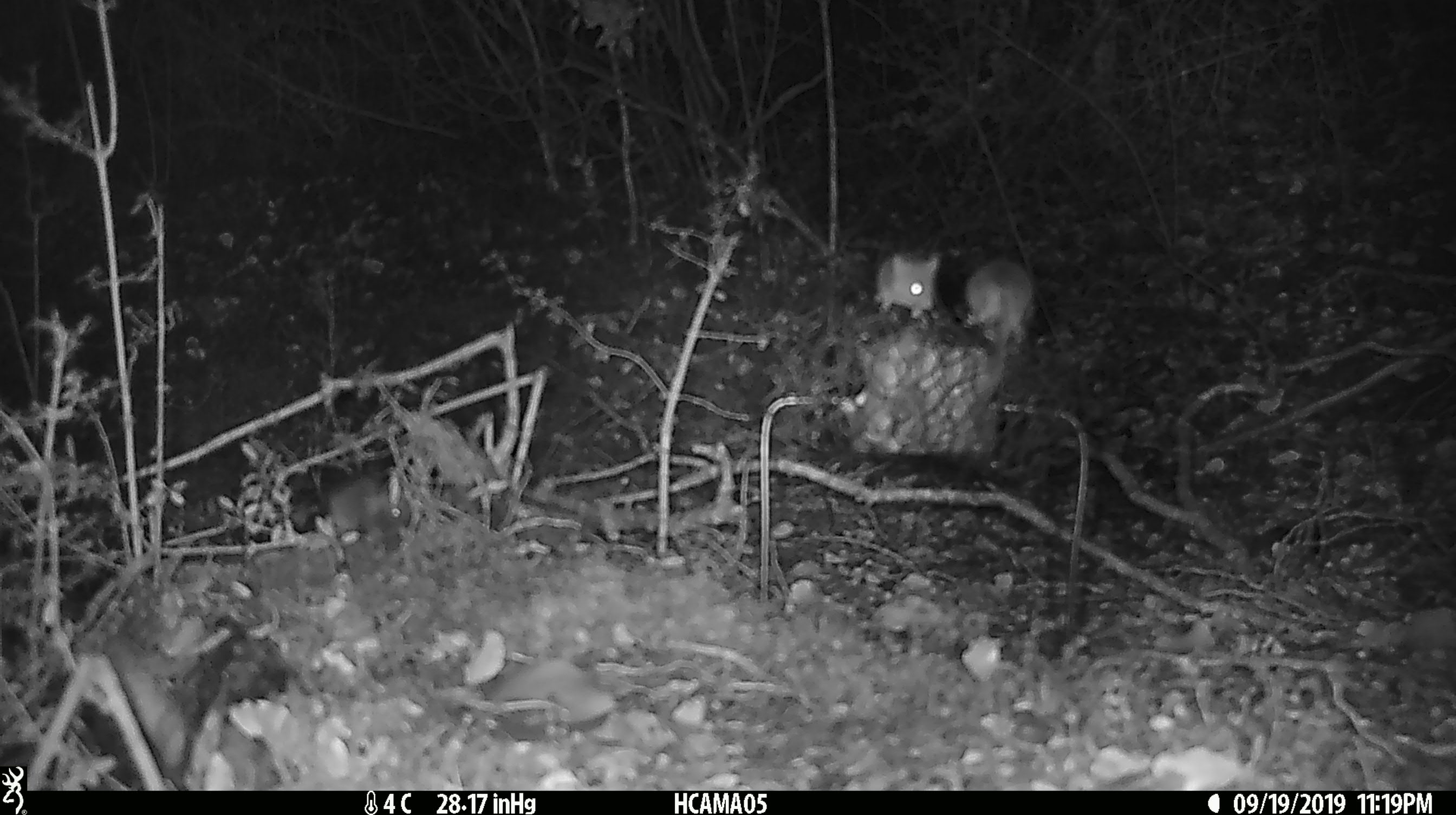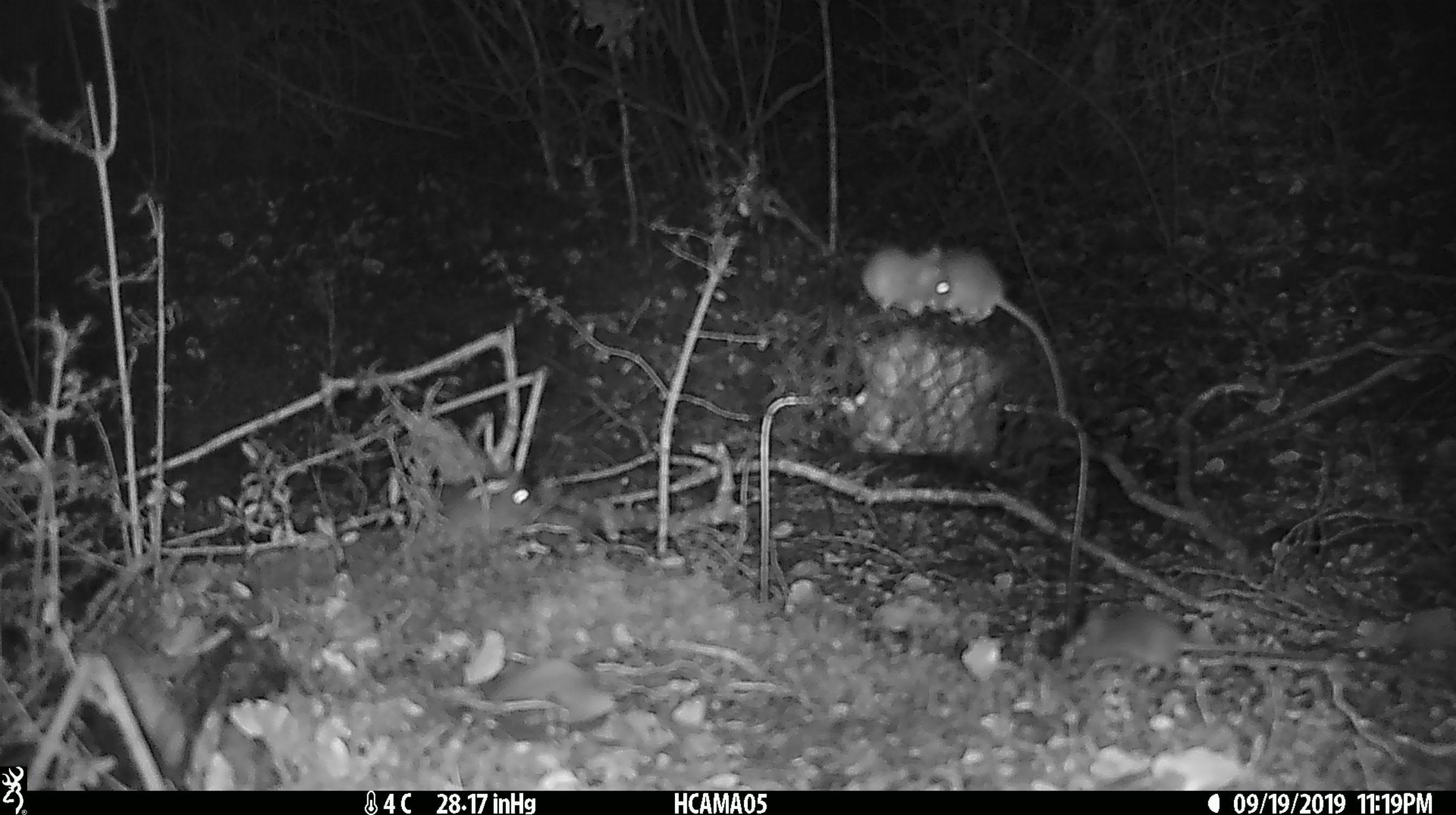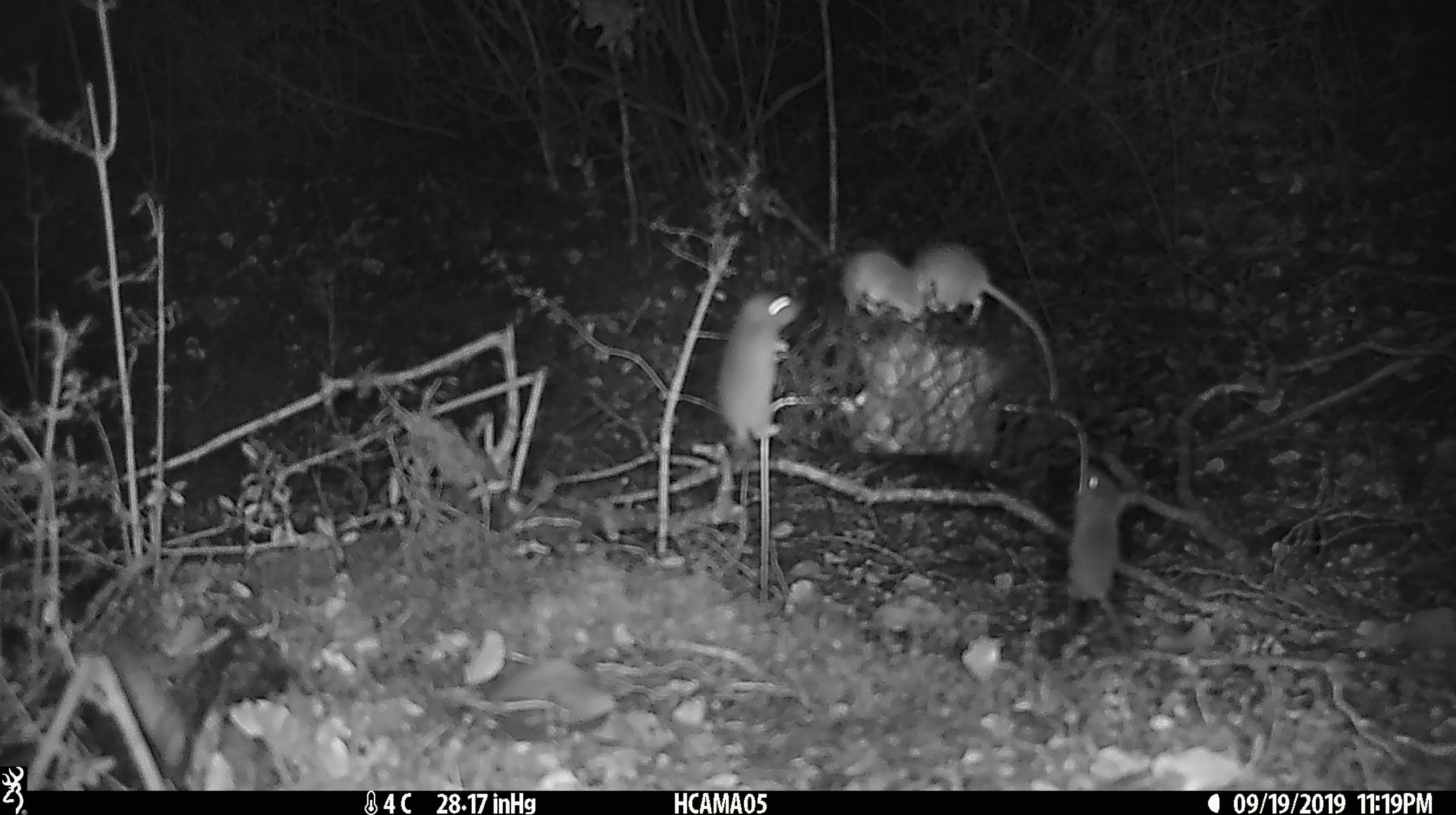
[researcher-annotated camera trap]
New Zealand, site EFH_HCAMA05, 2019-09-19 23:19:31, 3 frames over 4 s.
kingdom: Animalia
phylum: Chordata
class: Mammalia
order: Rodentia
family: Muridae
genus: Mus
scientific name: Mus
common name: mouse